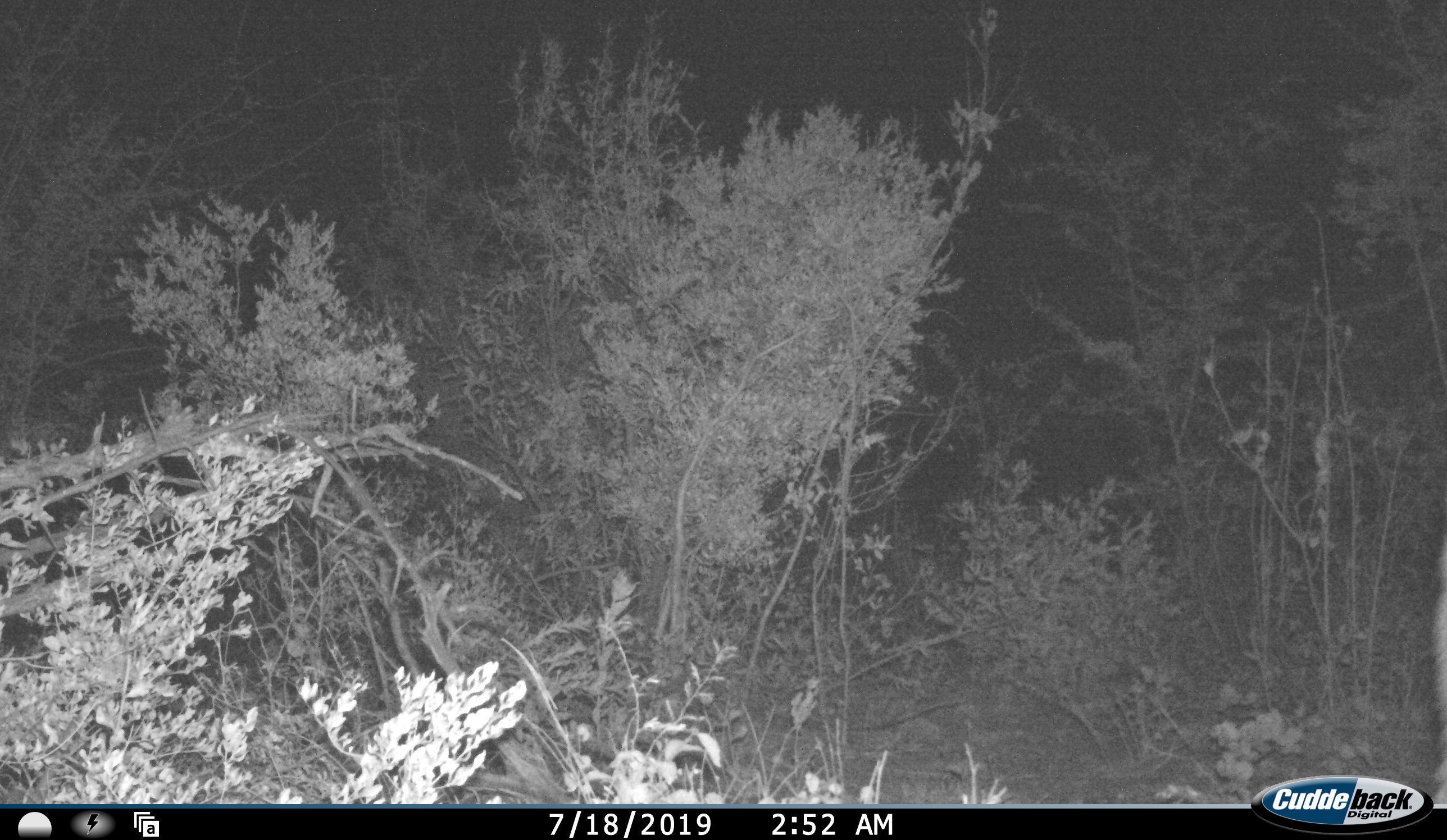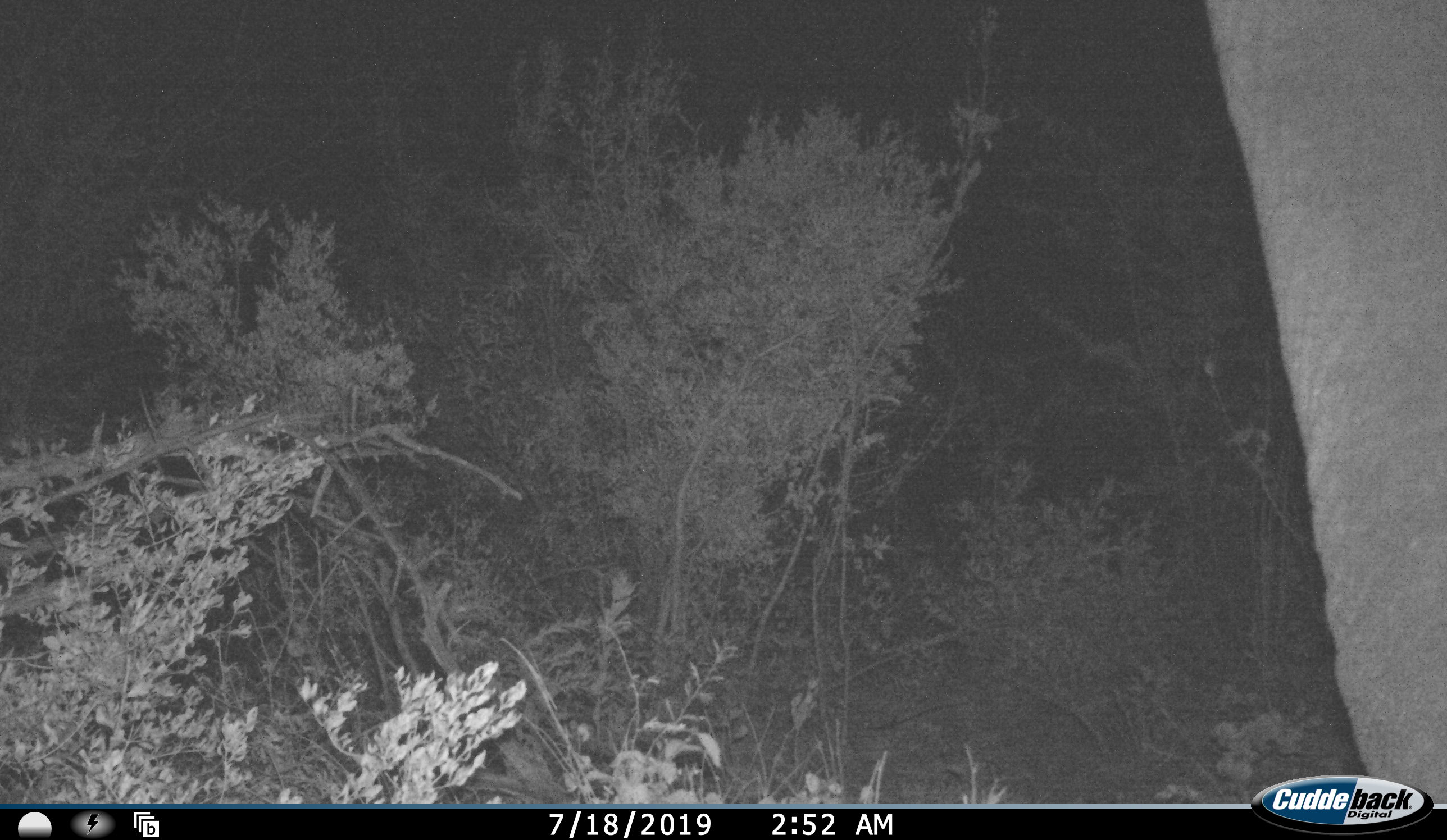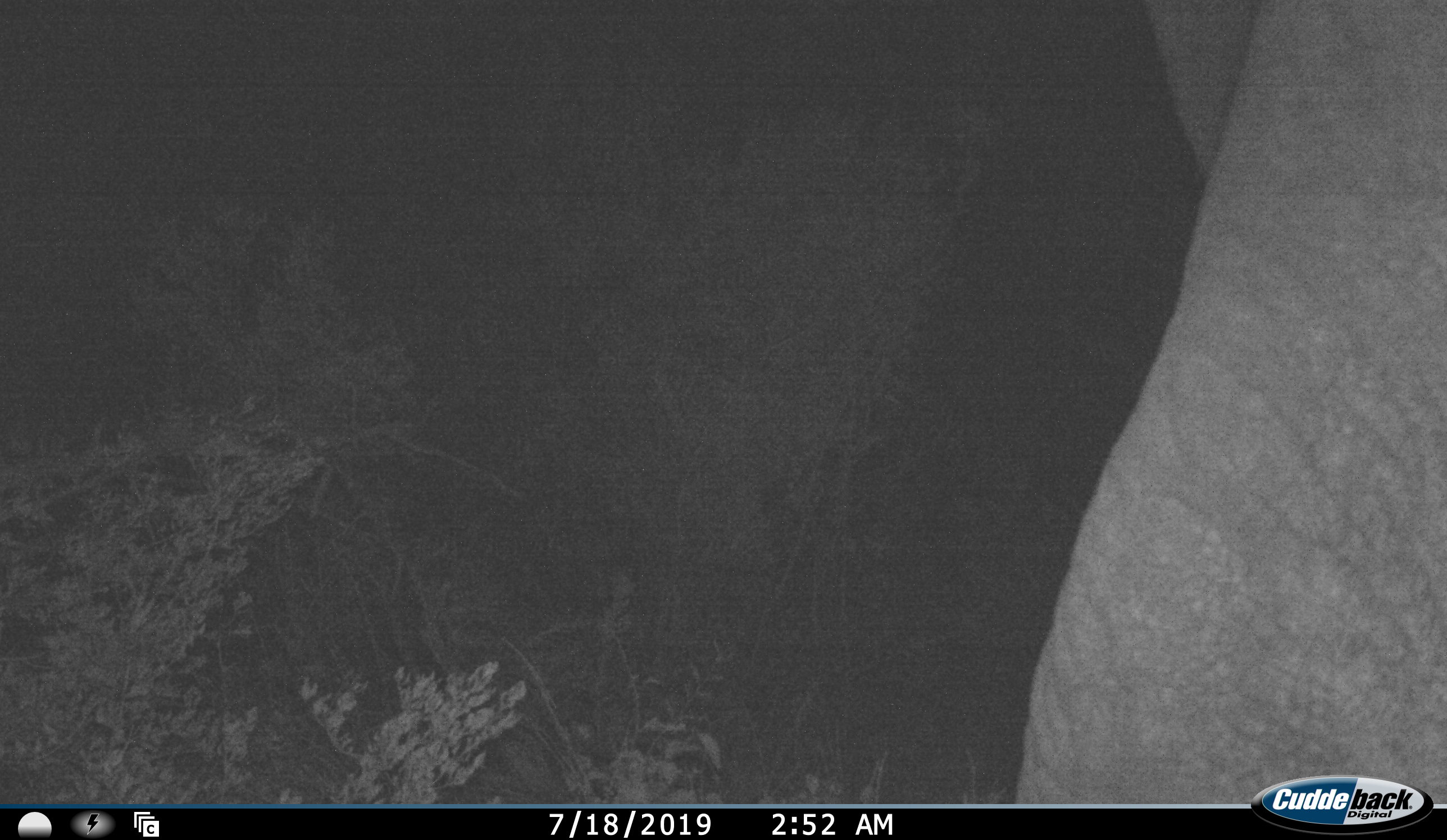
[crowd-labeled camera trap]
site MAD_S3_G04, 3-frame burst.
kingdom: Animalia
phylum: Chordata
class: Mammalia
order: Proboscidea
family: Elephantidae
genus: Loxodonta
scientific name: Loxodonta africana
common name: african bush elephant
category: elephant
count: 1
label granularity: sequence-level